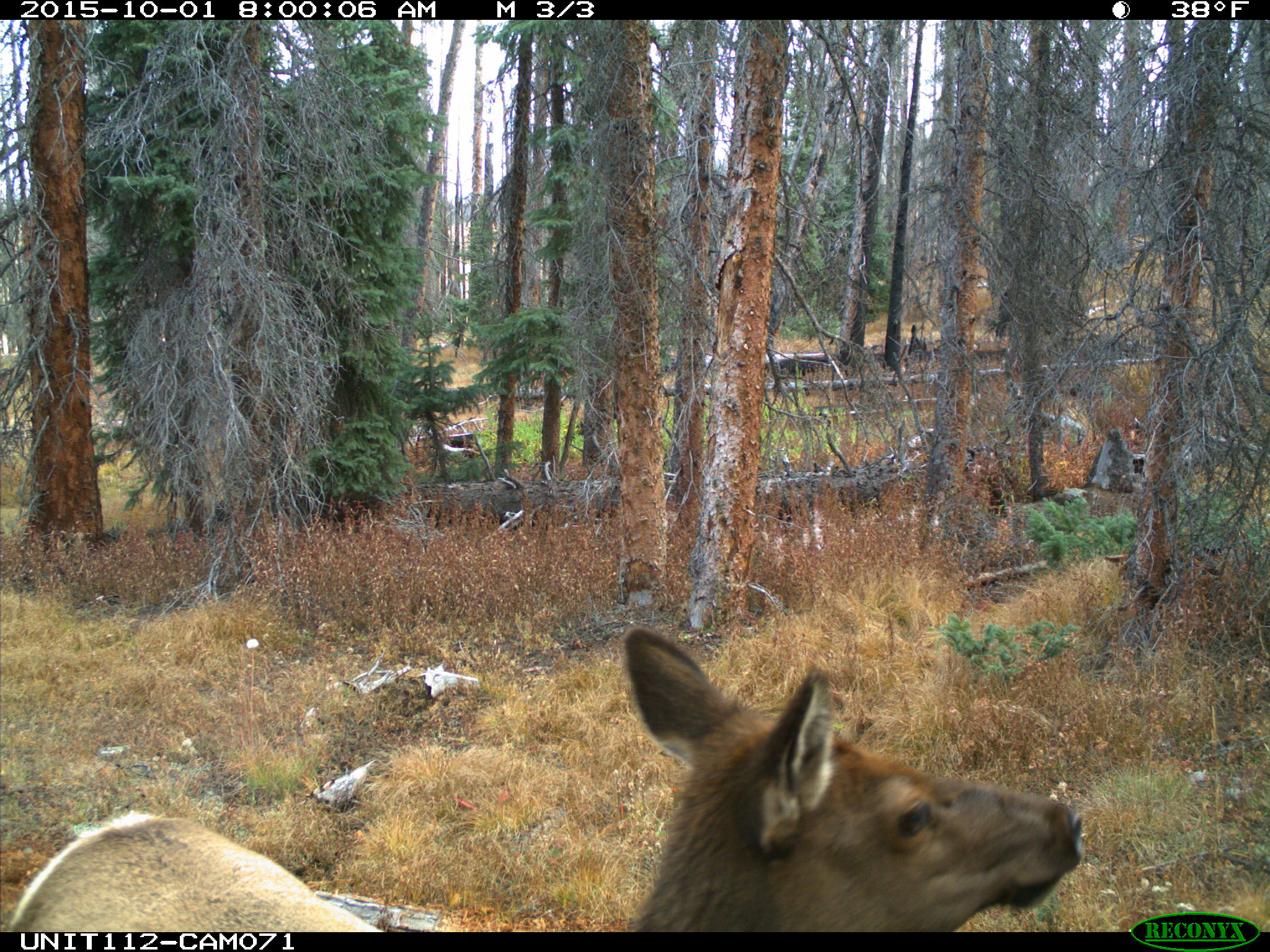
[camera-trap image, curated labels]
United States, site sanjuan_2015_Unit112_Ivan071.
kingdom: Animalia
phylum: Chordata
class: Mammalia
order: Artiodactyla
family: Cervidae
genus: Cervus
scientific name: Cervus elaphus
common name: red deer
Cervus elaphus (red deer).